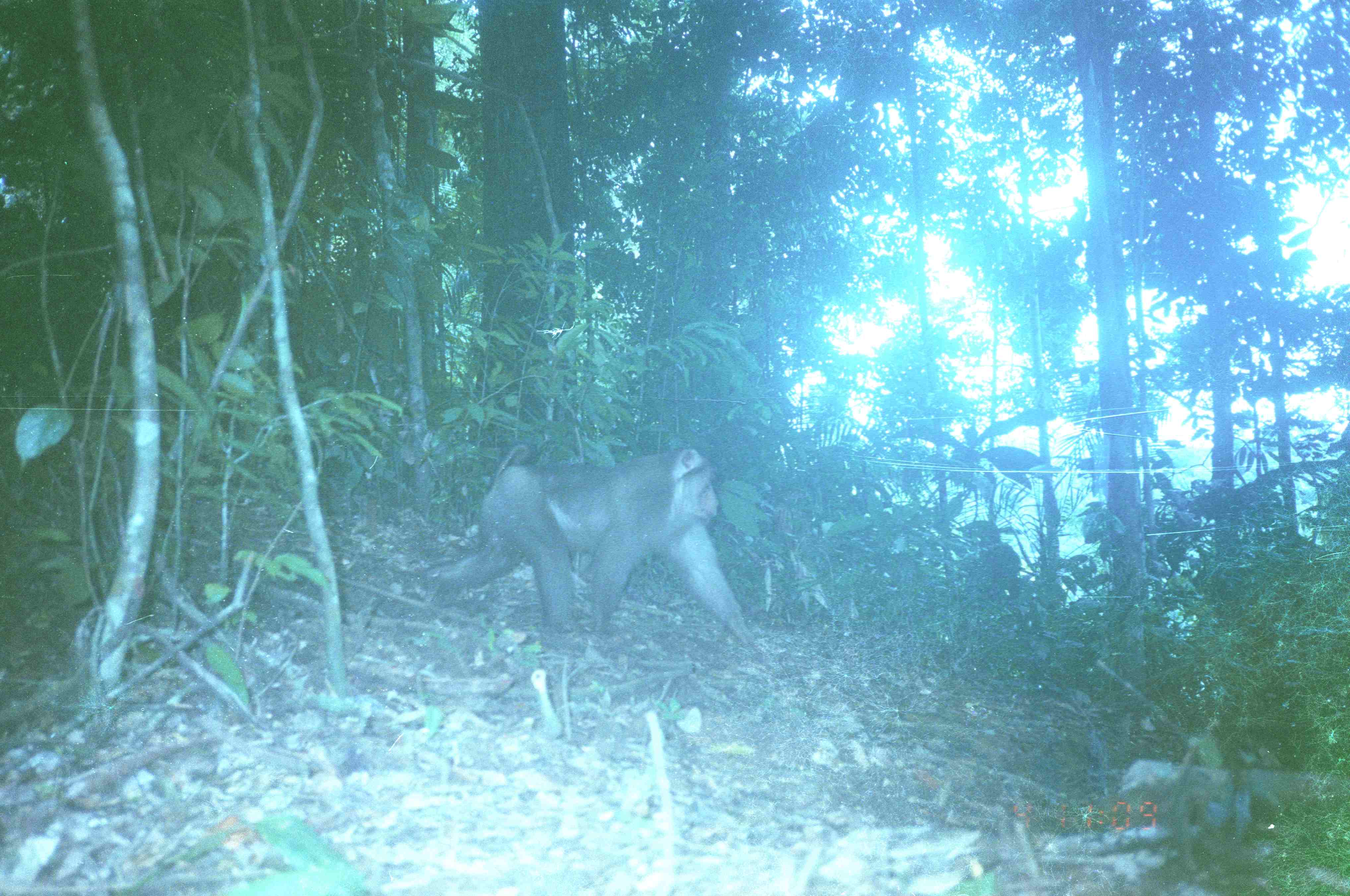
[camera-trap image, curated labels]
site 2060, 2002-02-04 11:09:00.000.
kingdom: Animalia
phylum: Chordata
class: Mammalia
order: Primates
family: Cercopithecidae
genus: Macaca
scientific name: Macaca nemestrina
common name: southern pig-tailed macaque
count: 1